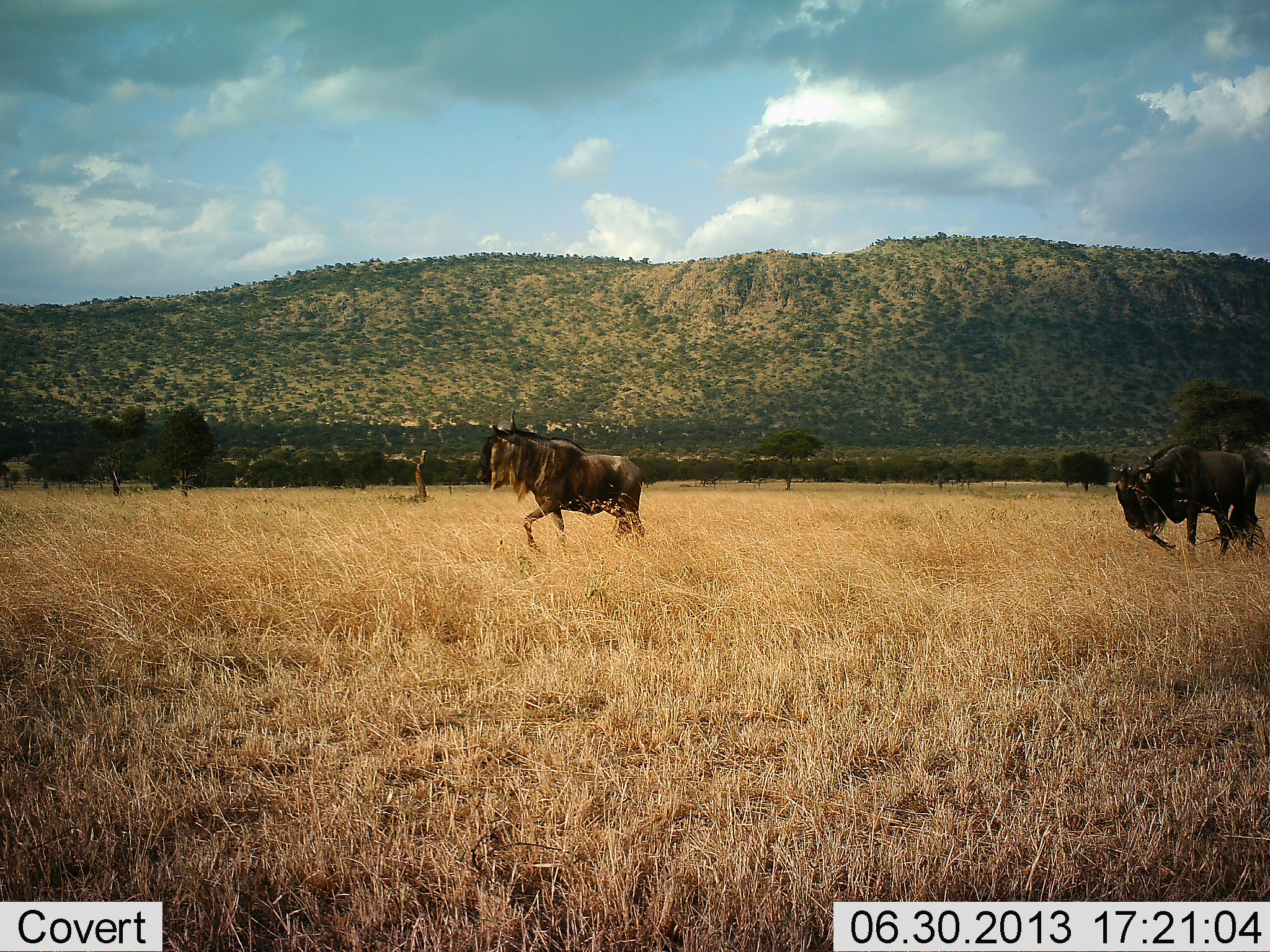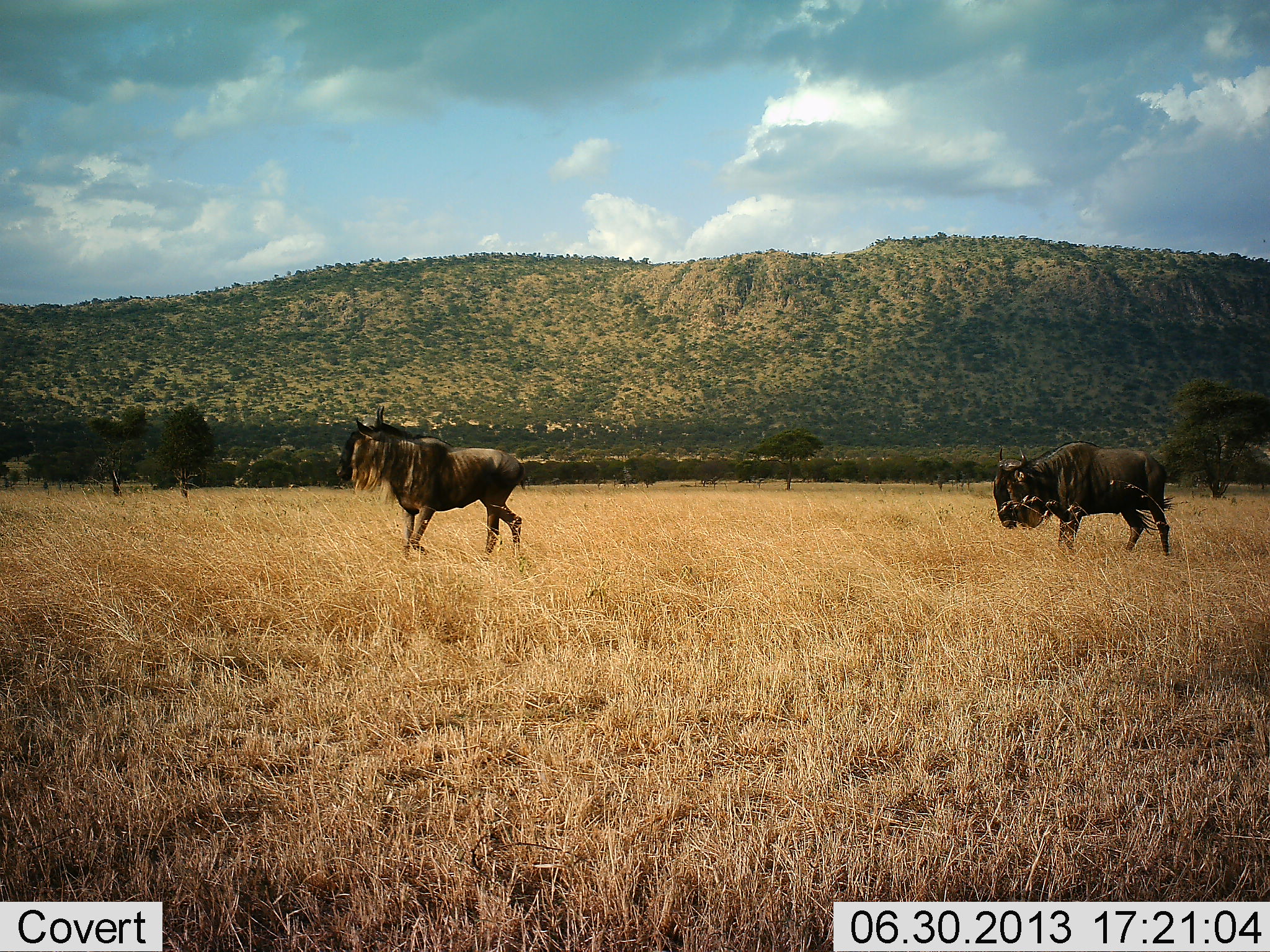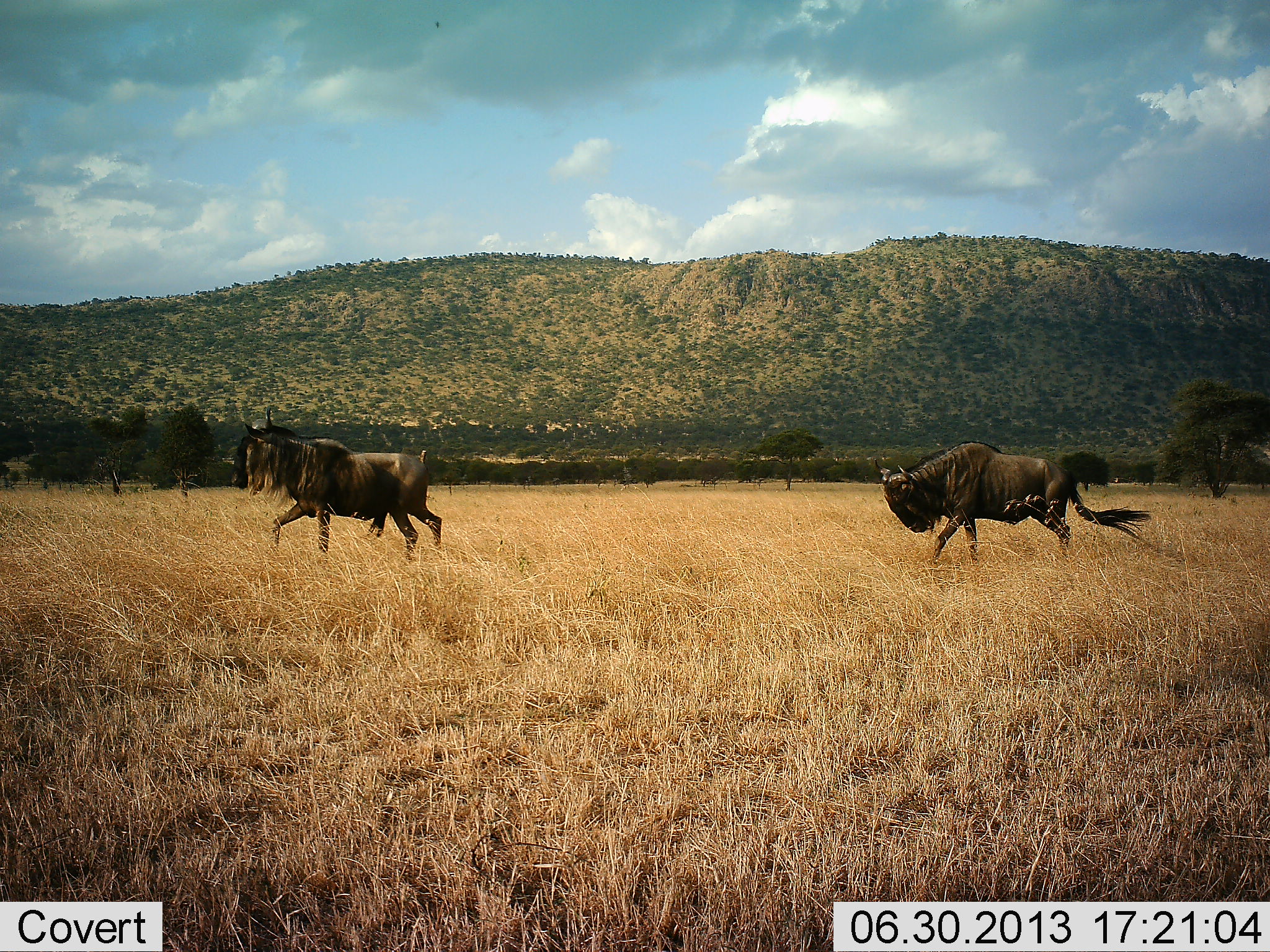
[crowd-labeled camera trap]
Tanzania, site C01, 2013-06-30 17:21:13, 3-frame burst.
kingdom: Animalia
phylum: Chordata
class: Mammalia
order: Artiodactyla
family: Bovidae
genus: Connochaetes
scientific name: Connochaetes taurinus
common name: blue wildebeest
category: wildebeest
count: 2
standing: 4%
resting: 0%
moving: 100%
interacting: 0%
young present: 0%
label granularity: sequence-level